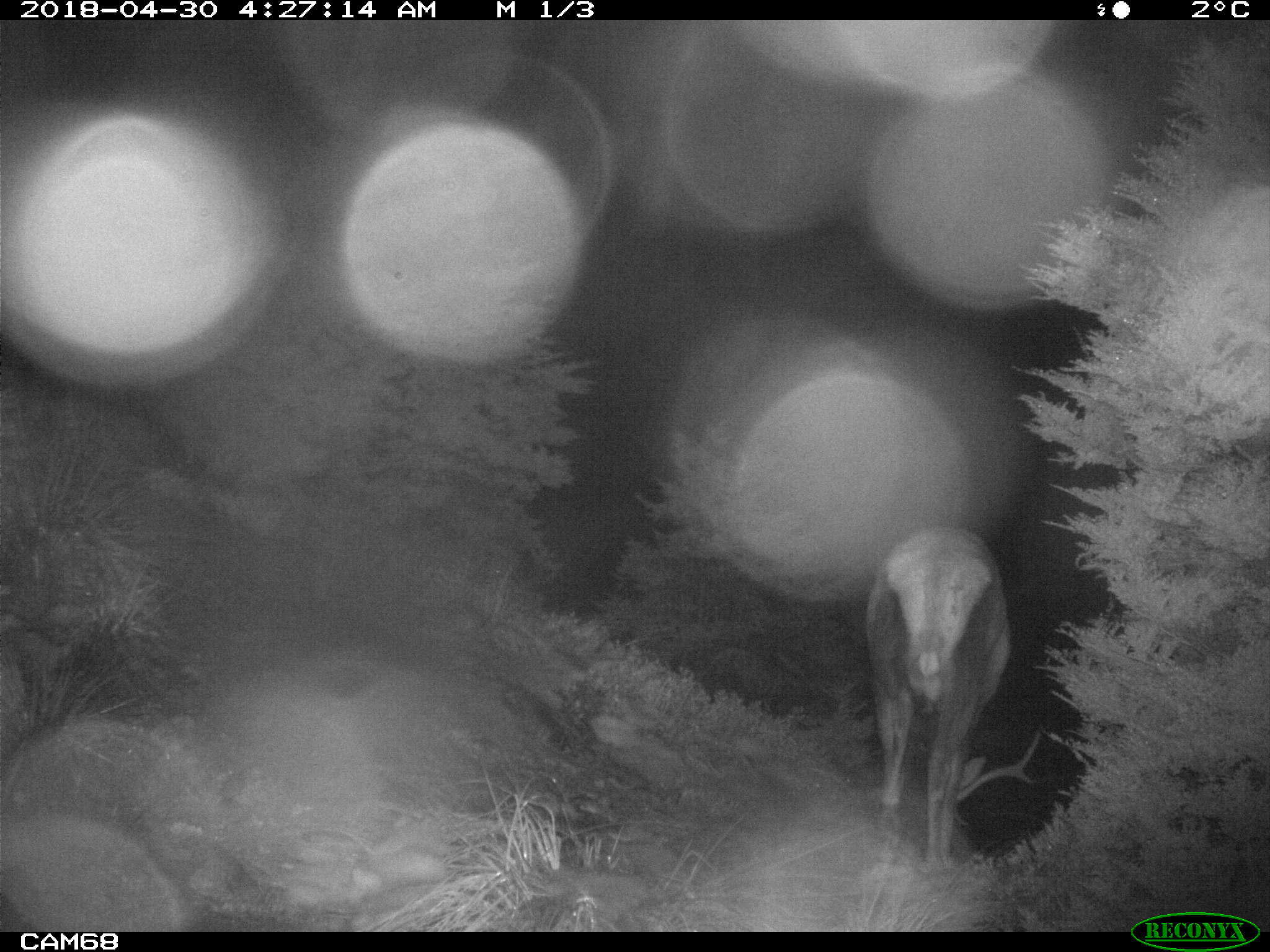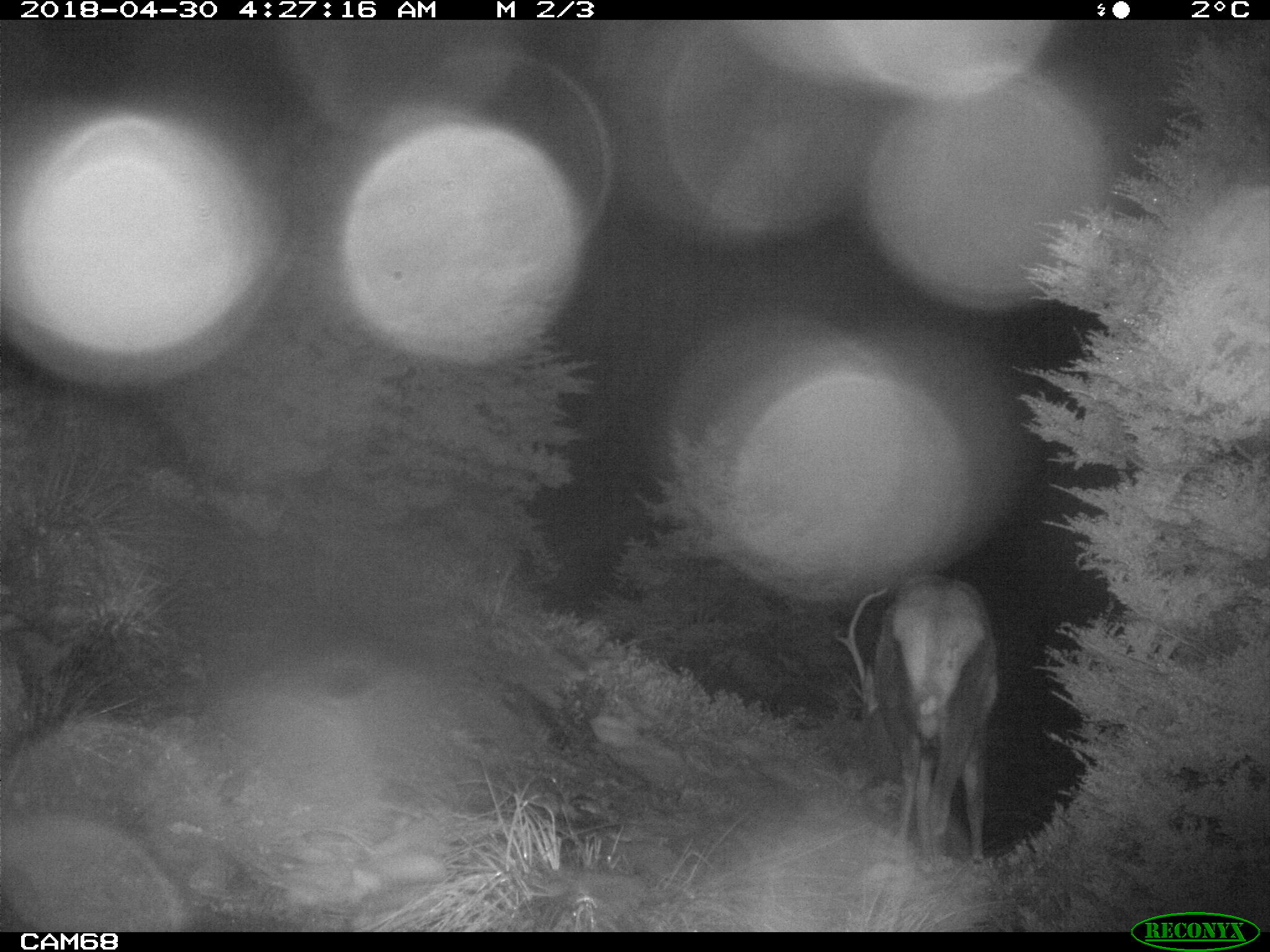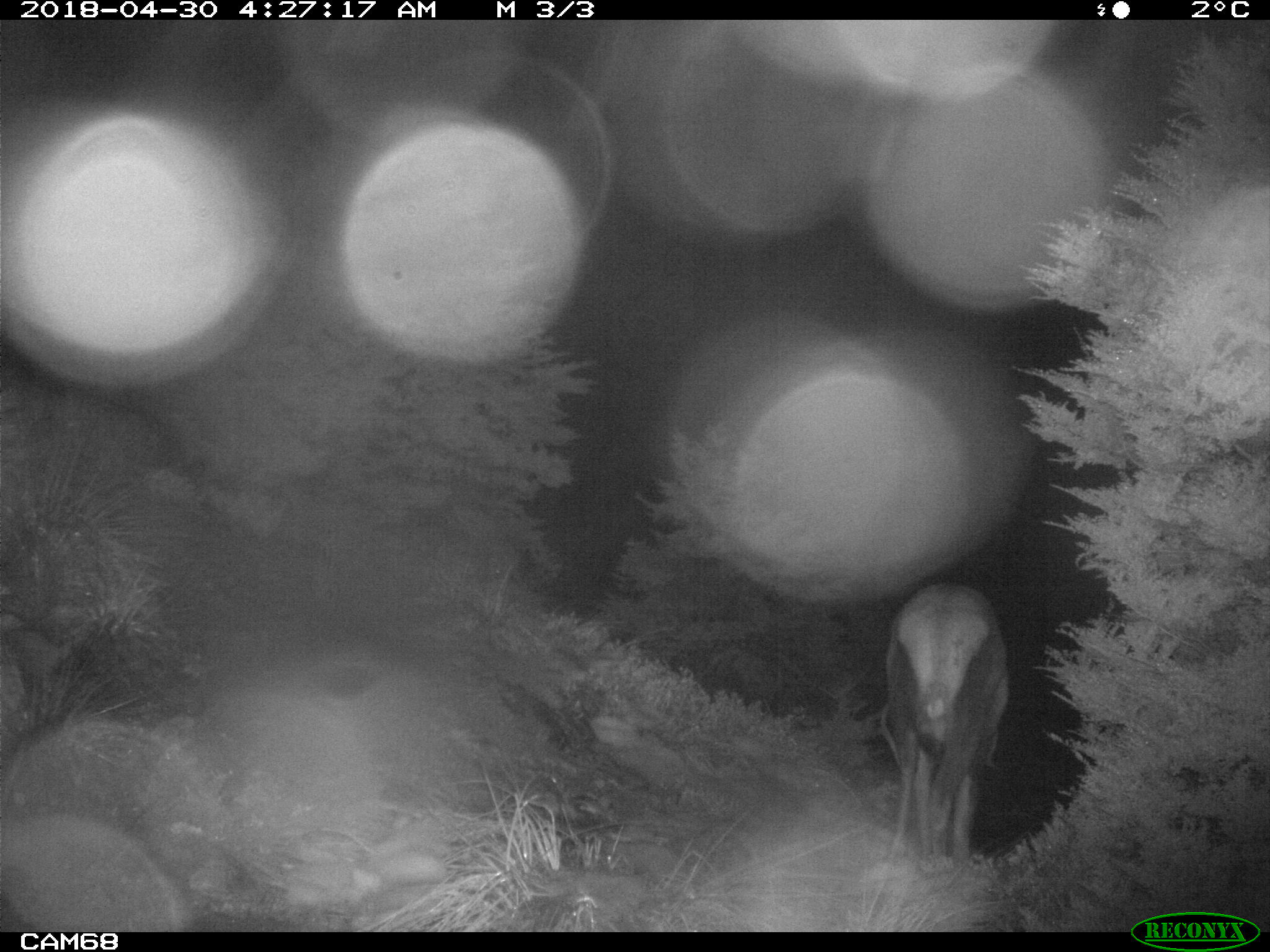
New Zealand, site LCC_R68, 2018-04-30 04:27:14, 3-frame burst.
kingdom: Animalia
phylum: Chordata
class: Mammalia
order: Artiodactyla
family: Cervidae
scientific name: Cervidae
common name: deer